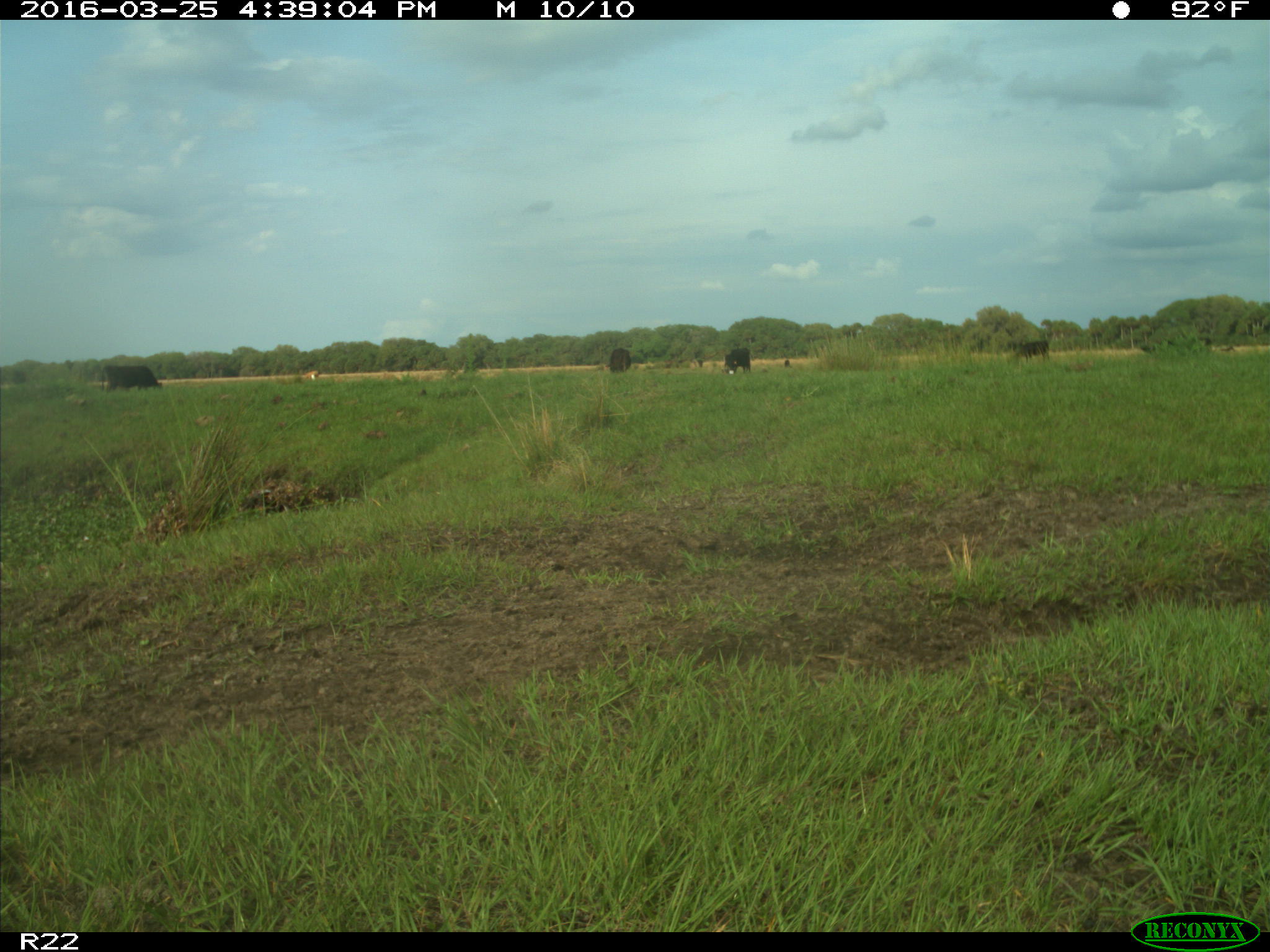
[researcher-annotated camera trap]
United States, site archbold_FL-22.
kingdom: Animalia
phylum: Chordata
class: Mammalia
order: Artiodactyla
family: Bovidae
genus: Bos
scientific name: Bos taurus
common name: domestic cow